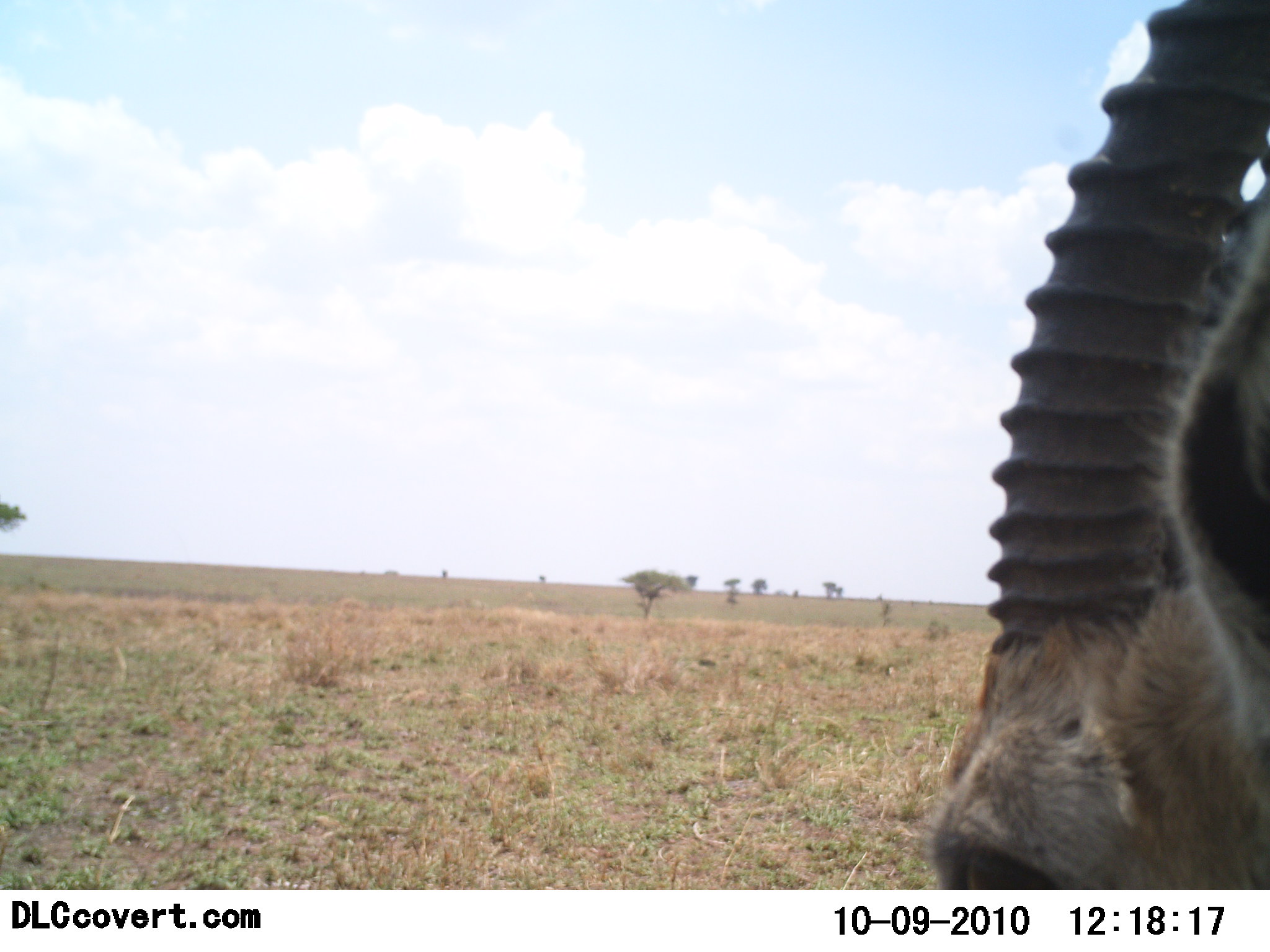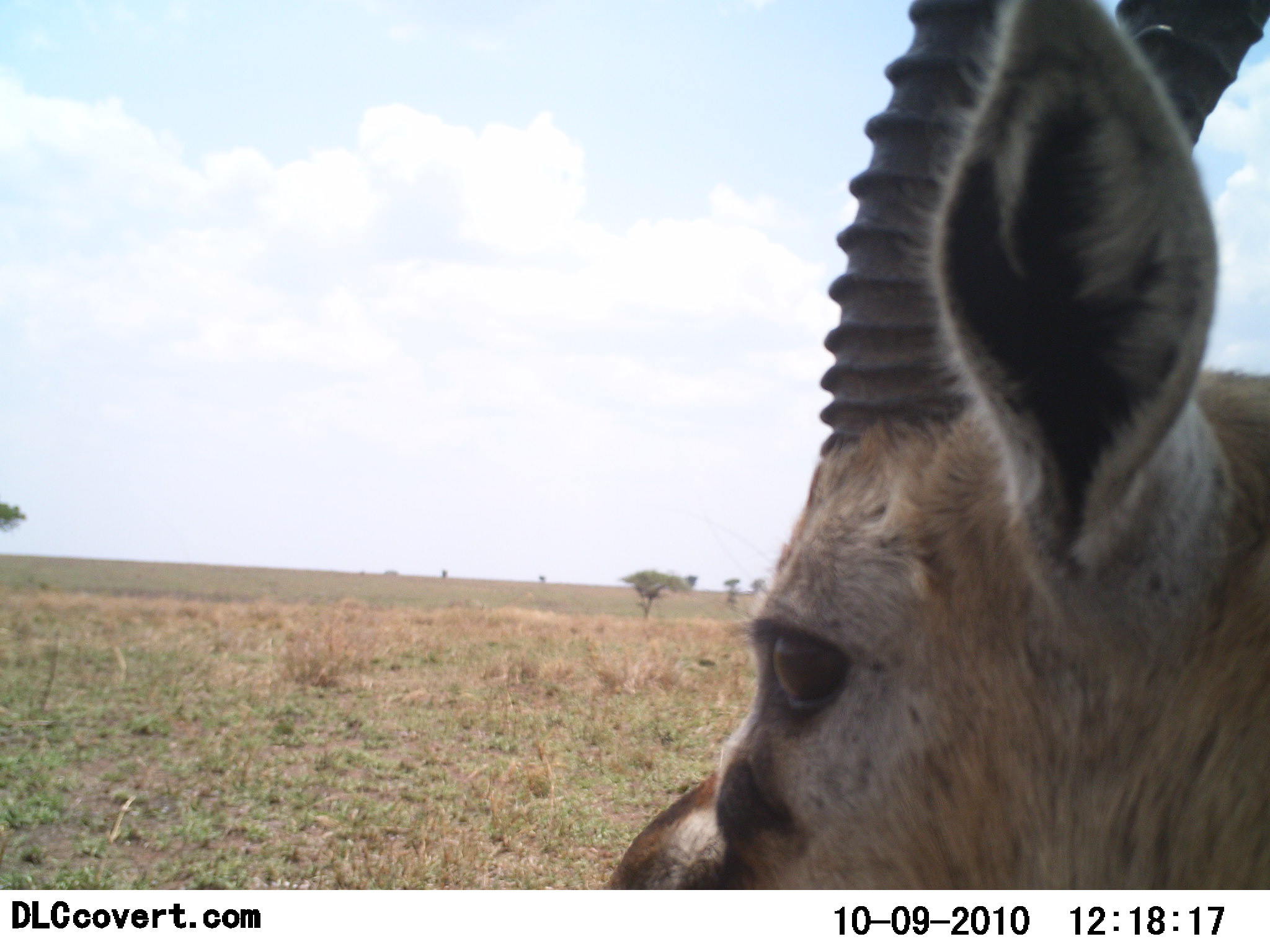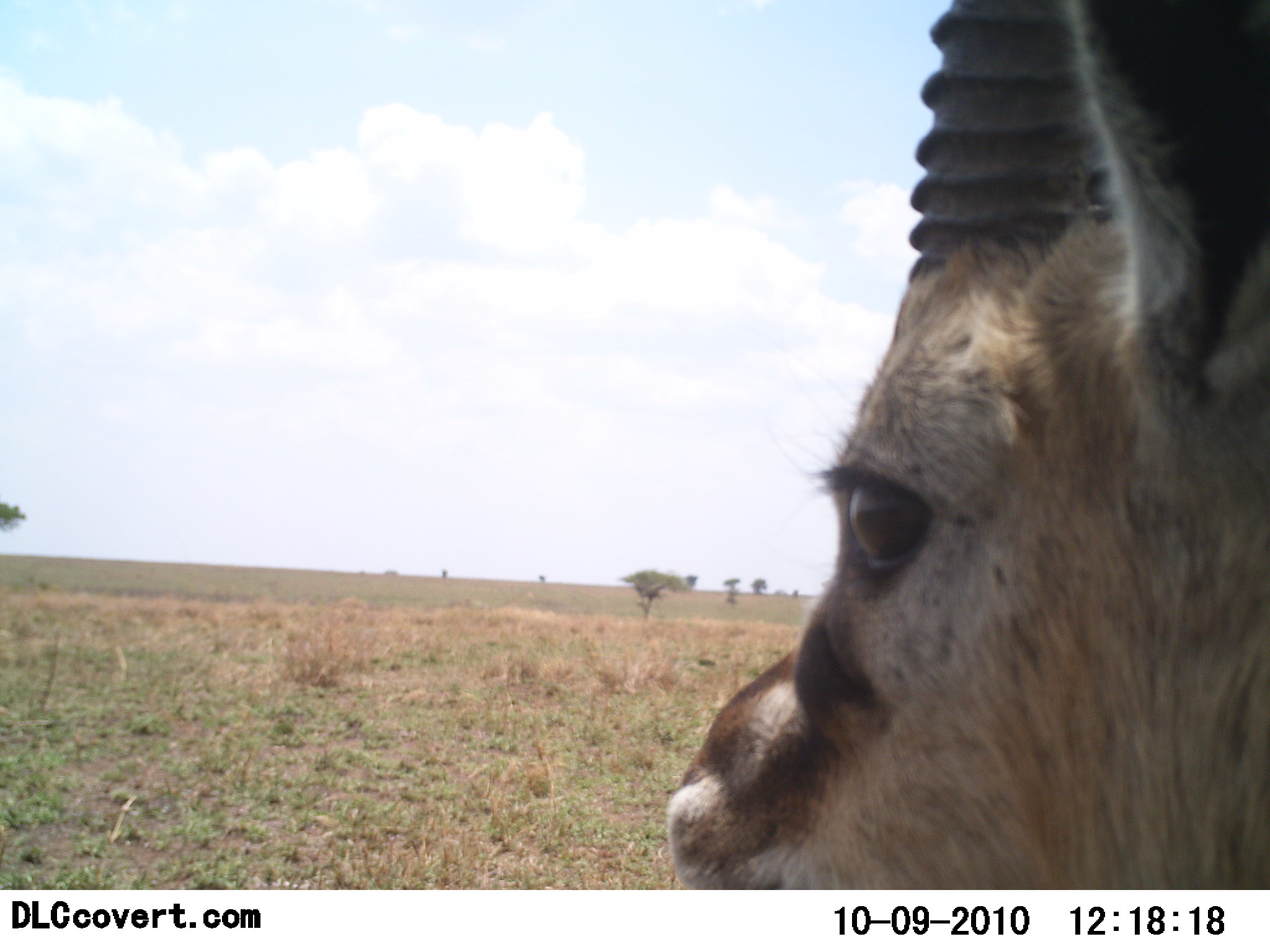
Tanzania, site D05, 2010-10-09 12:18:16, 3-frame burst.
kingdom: Animalia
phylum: Chordata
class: Mammalia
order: Artiodactyla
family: Bovidae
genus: Eudorcas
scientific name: Eudorcas thomsonii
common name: thomson's gazelle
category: gazellethomsons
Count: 1.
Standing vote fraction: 82%.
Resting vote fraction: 9%.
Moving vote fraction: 9%.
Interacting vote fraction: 9%.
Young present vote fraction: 0%.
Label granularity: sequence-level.